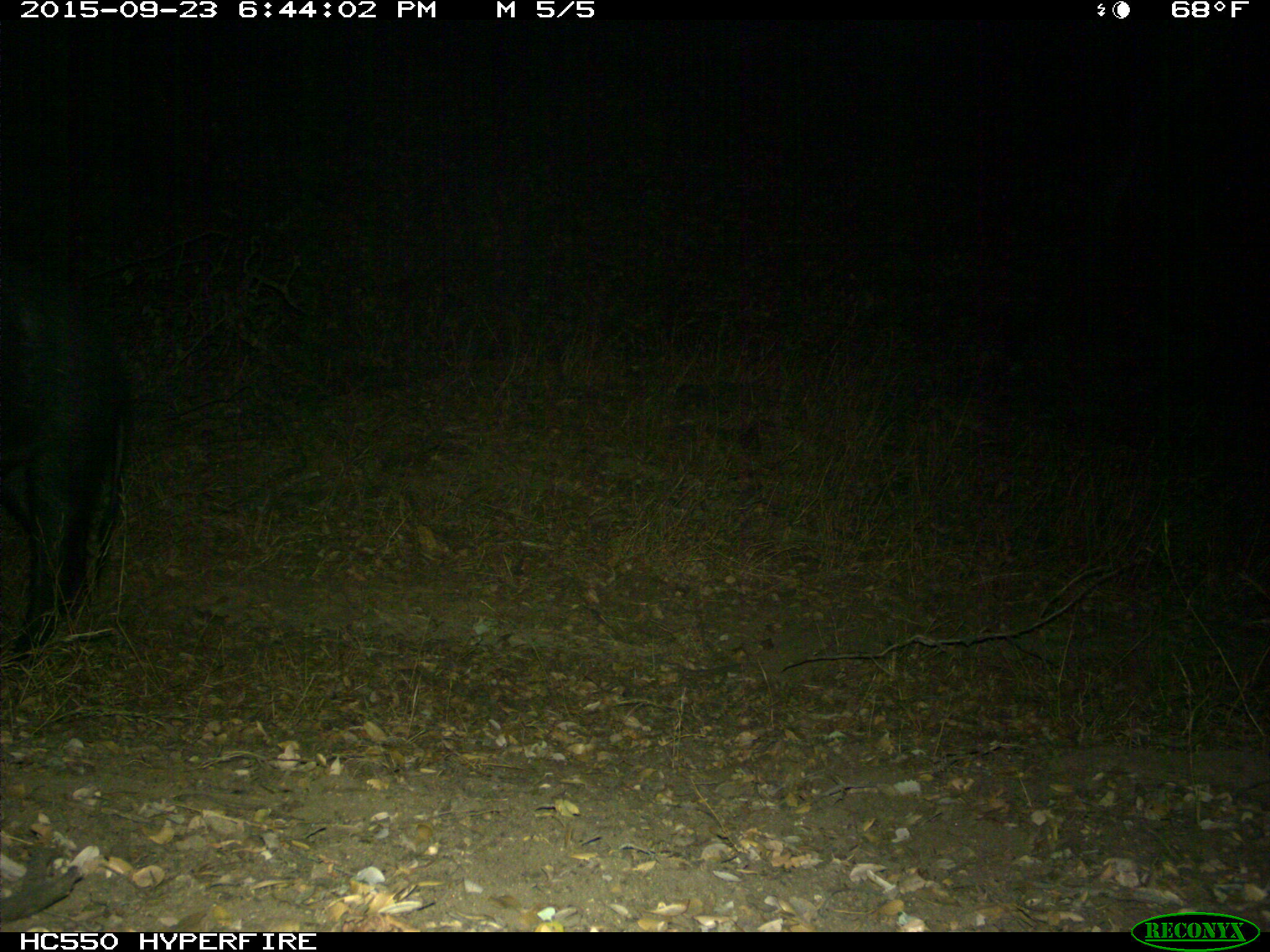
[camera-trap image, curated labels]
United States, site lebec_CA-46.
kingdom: Animalia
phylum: Chordata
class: Mammalia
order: Artiodactyla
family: Suidae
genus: Sus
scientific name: Sus scrofa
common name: wild boar